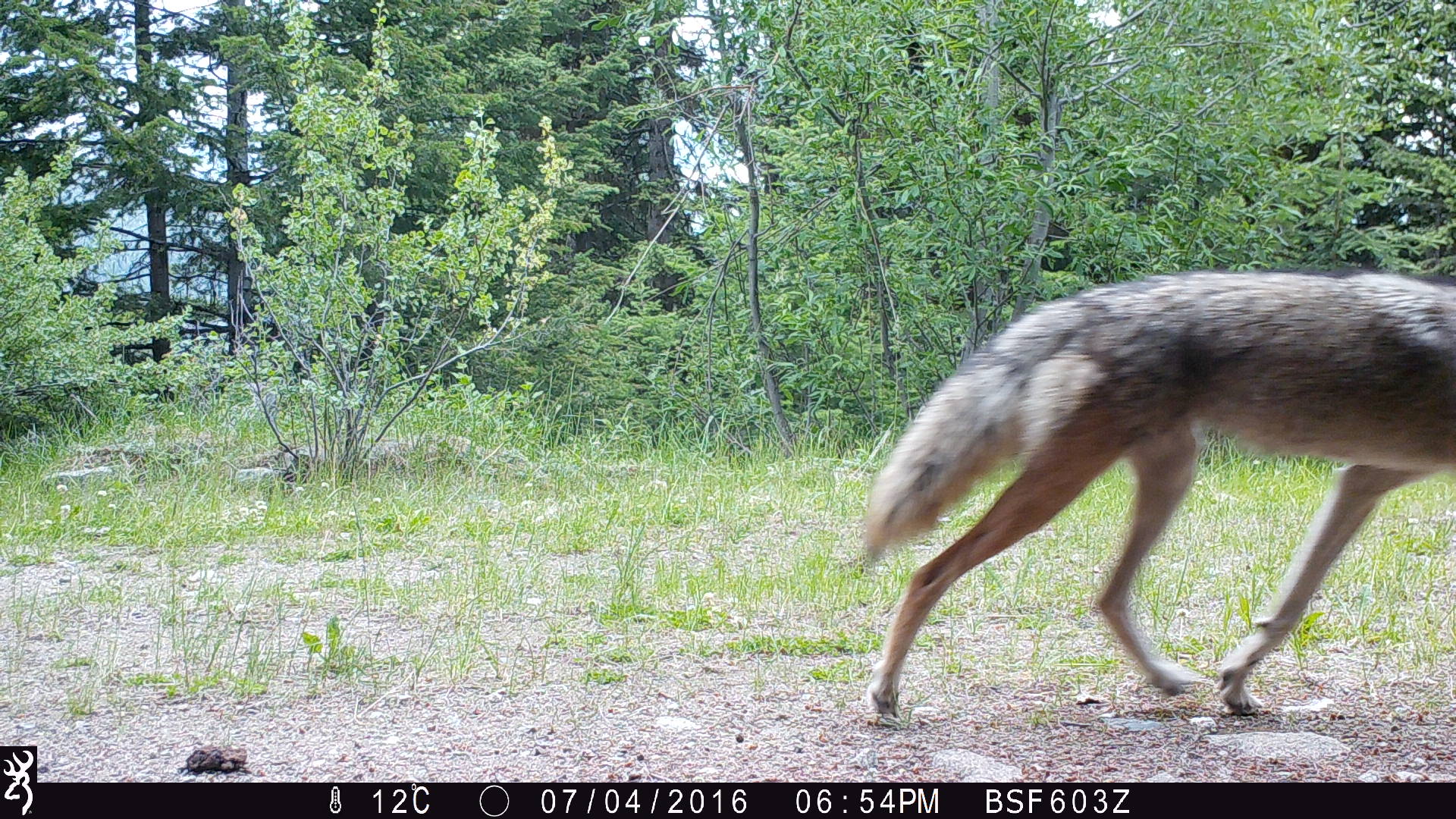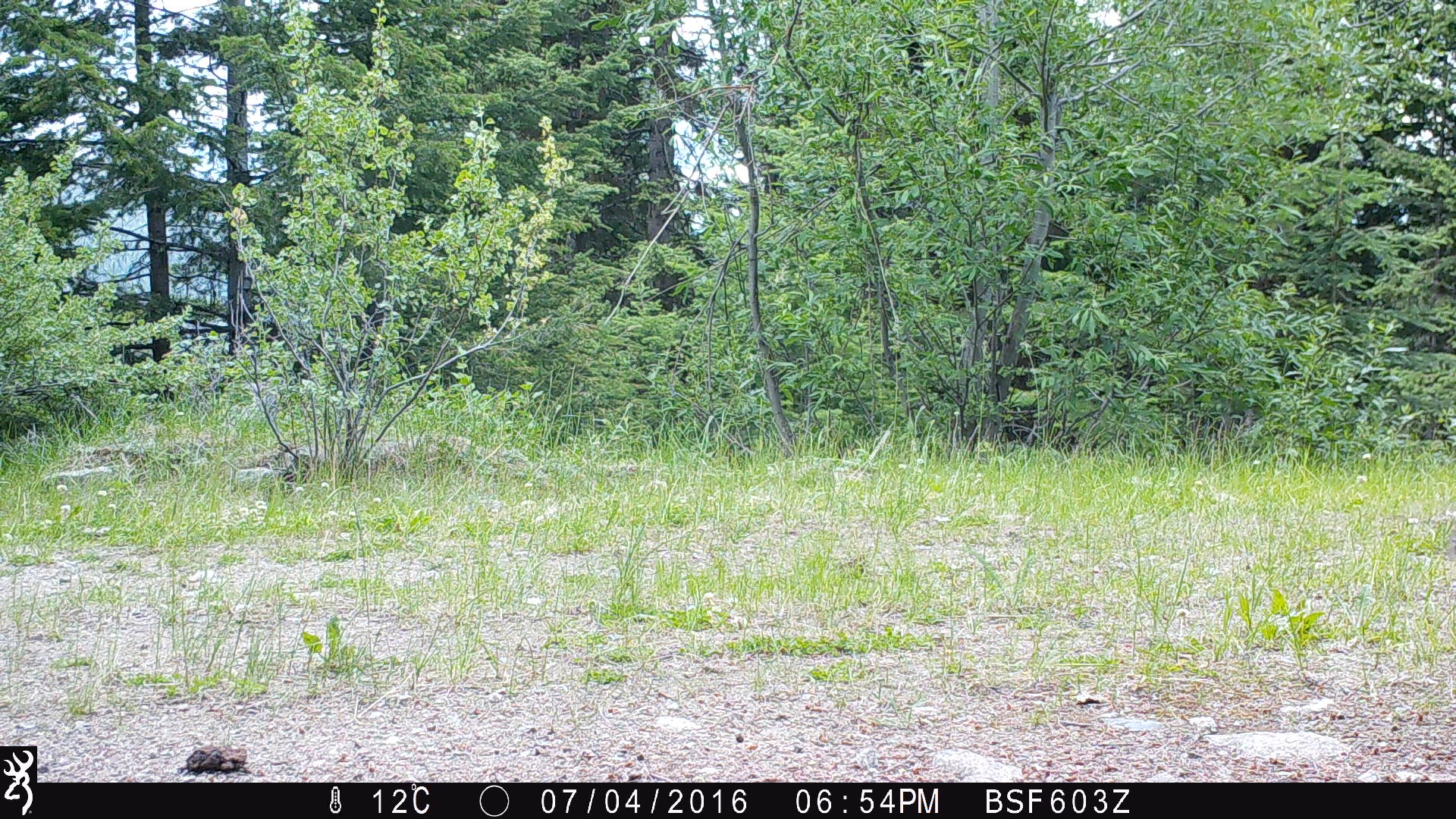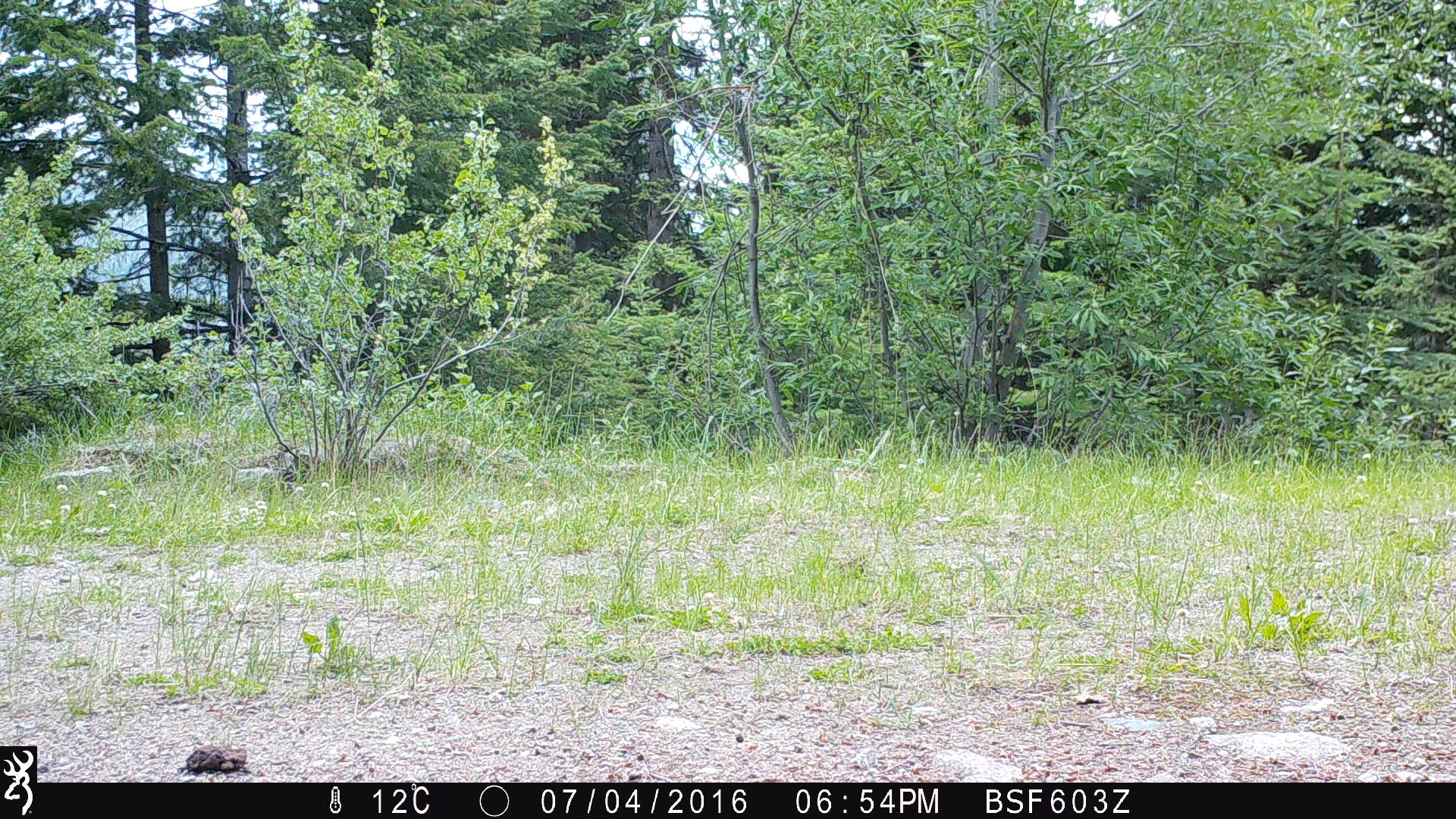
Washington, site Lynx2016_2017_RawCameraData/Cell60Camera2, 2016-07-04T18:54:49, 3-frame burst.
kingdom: Animalia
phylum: Chordata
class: Mammalia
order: Carnivora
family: Canidae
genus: Canis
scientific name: Canis latrans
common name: coyote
Canis latrans (coyote). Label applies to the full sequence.